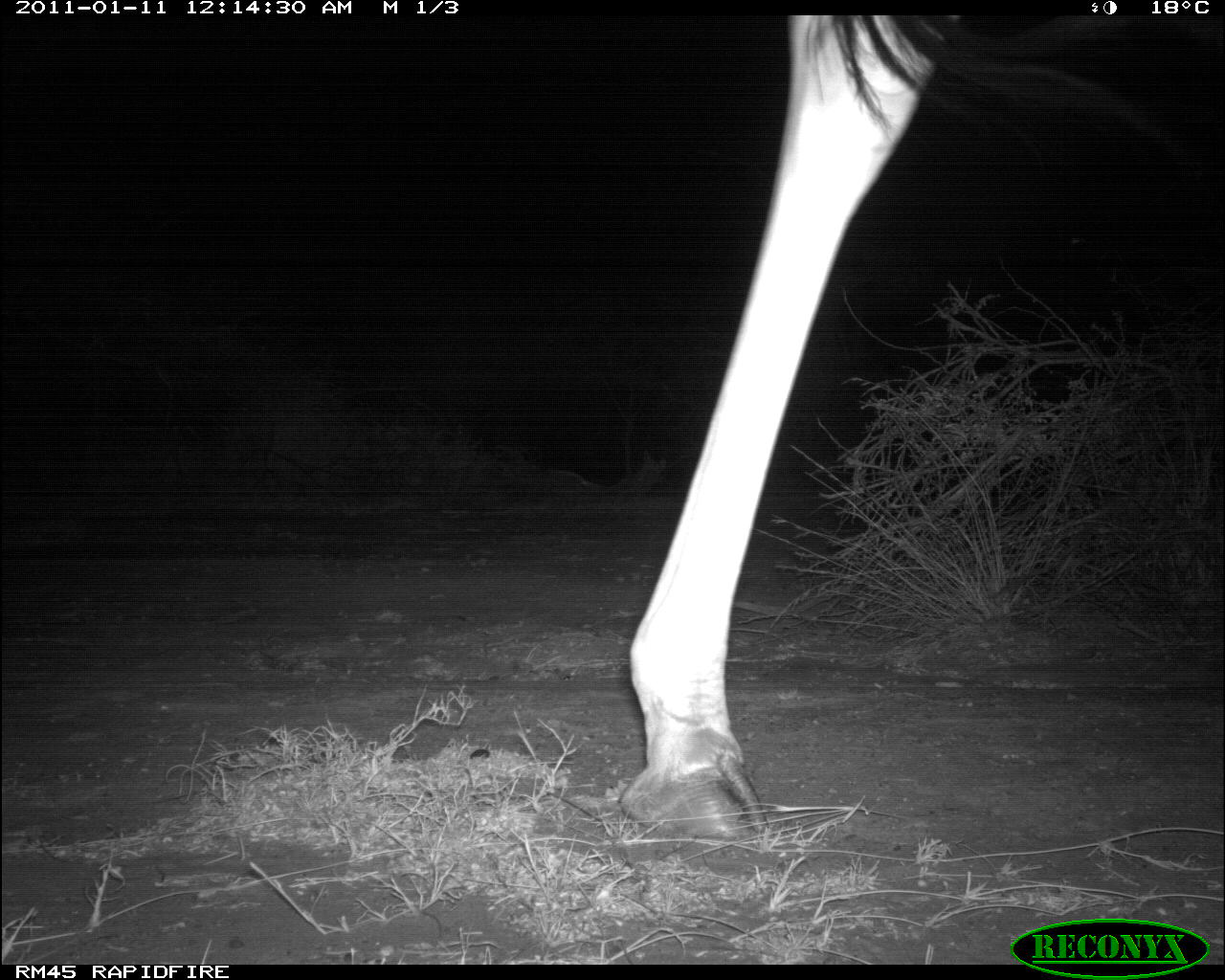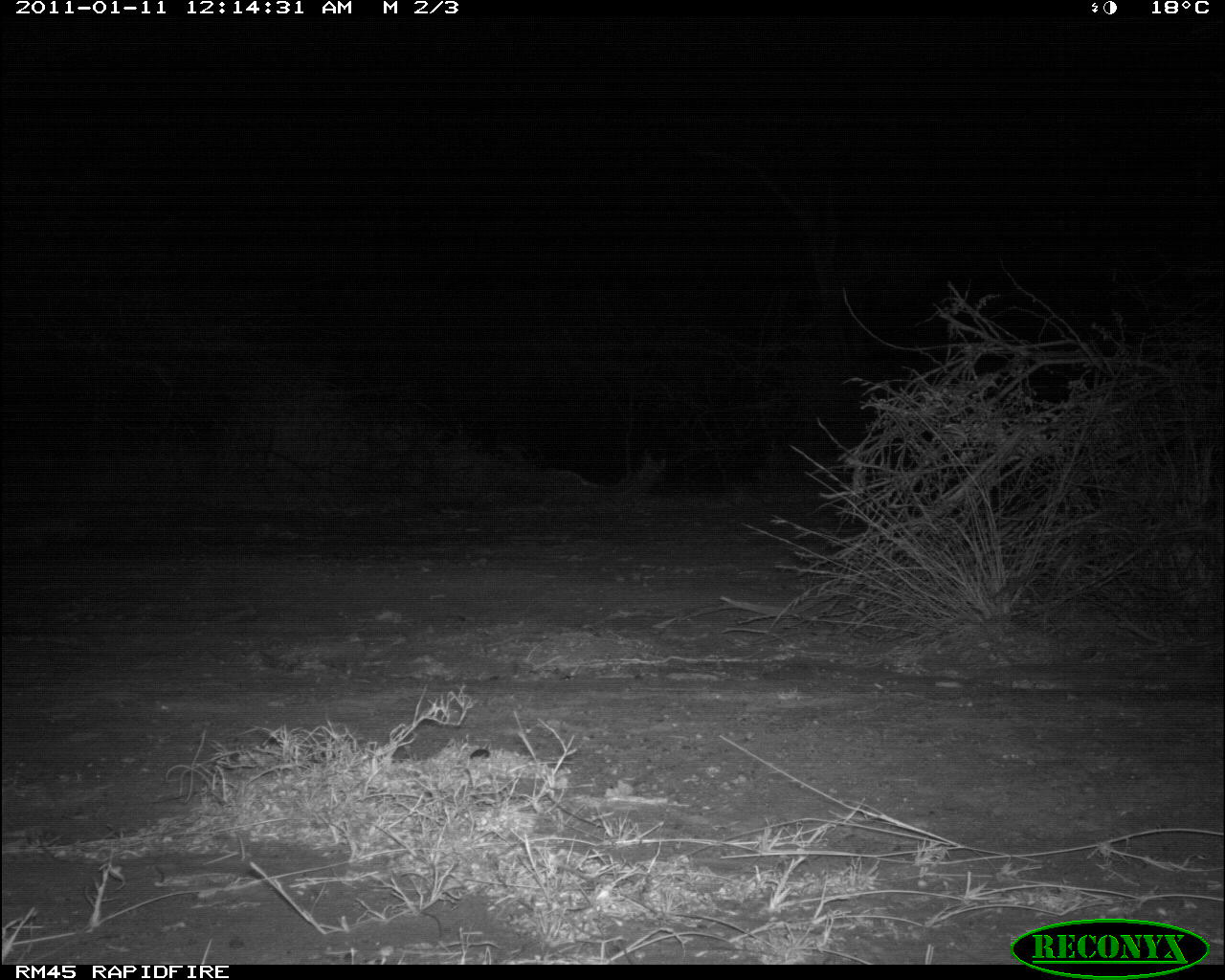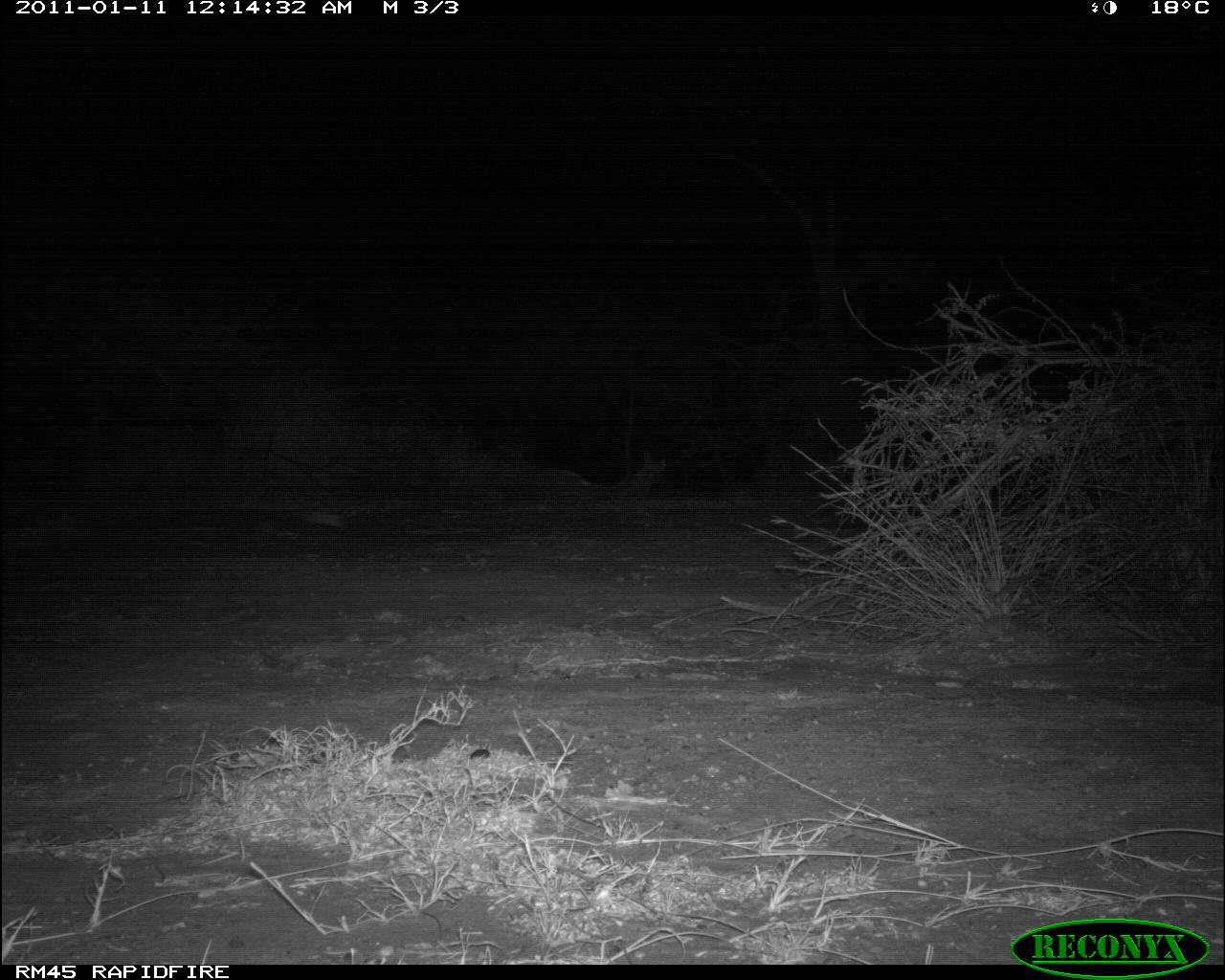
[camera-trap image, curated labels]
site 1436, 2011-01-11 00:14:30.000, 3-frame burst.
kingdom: Animalia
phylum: Chordata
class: Mammalia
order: Artiodactyla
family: Bovidae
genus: Madoqua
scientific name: Madoqua guentheri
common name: günther's dik-dik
Madoqua guentheri (günther's dik-dik), count 2.